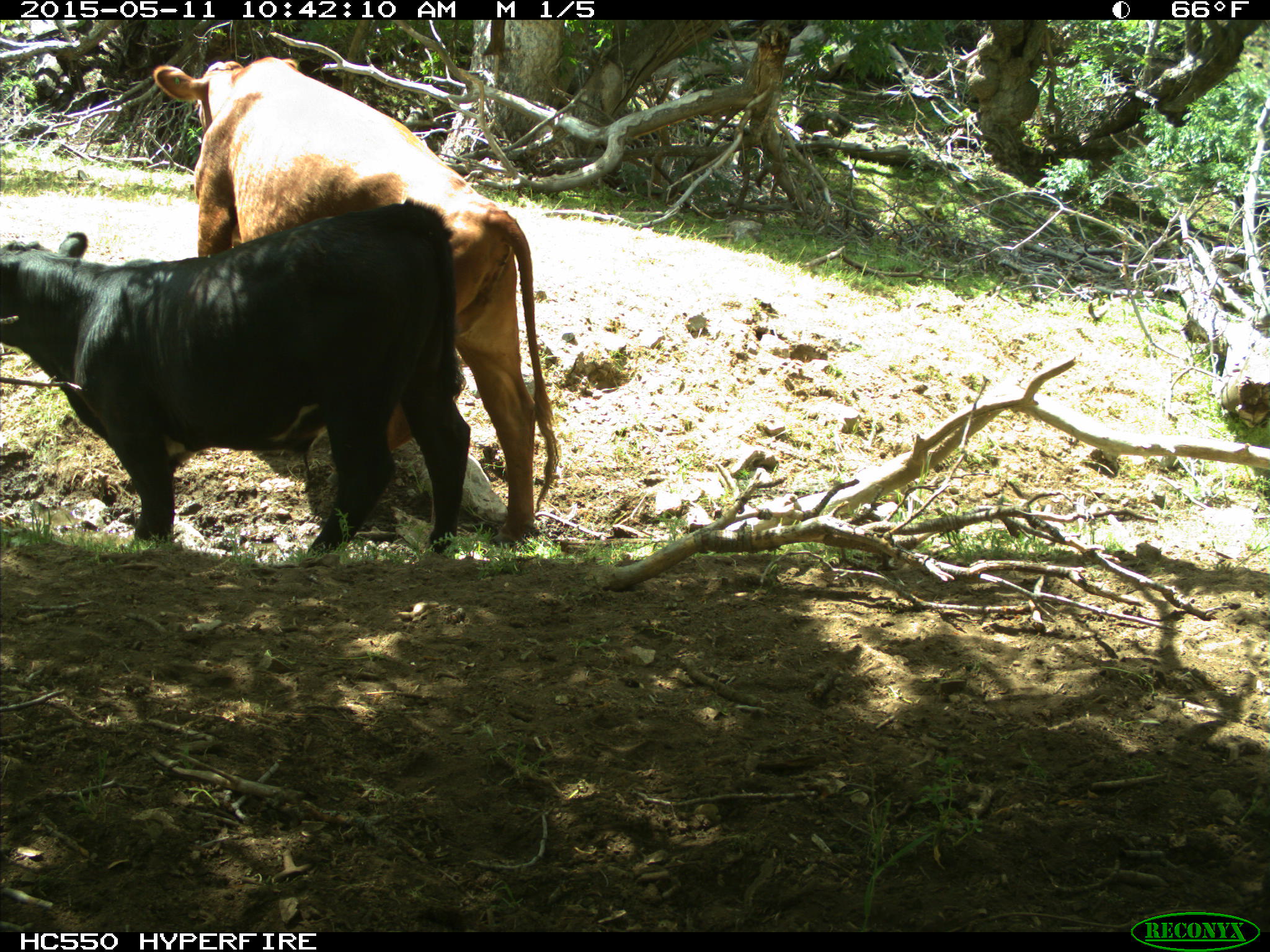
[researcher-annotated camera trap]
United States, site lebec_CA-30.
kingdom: Animalia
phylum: Chordata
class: Mammalia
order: Artiodactyla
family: Bovidae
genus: Bos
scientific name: Bos taurus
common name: domestic cow